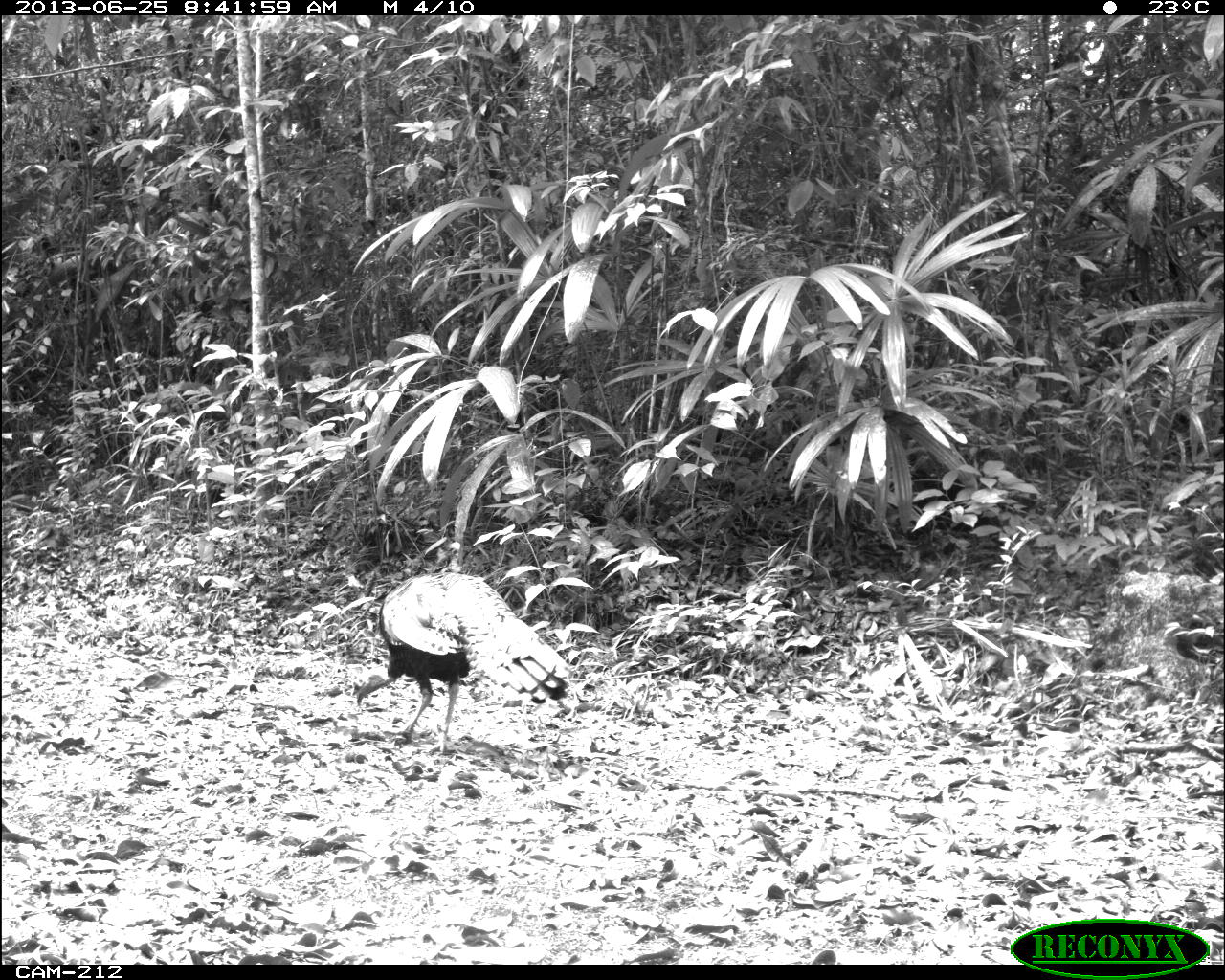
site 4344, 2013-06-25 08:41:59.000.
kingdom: Animalia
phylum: Chordata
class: Aves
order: Galliformes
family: Phasianidae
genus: Meleagris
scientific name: Meleagris ocellata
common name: ocellated turkey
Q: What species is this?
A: Meleagris ocellata (ocellated turkey).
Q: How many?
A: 1.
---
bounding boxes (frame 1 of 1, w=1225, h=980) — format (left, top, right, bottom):
meleagris ocellata: (350, 573, 572, 755)